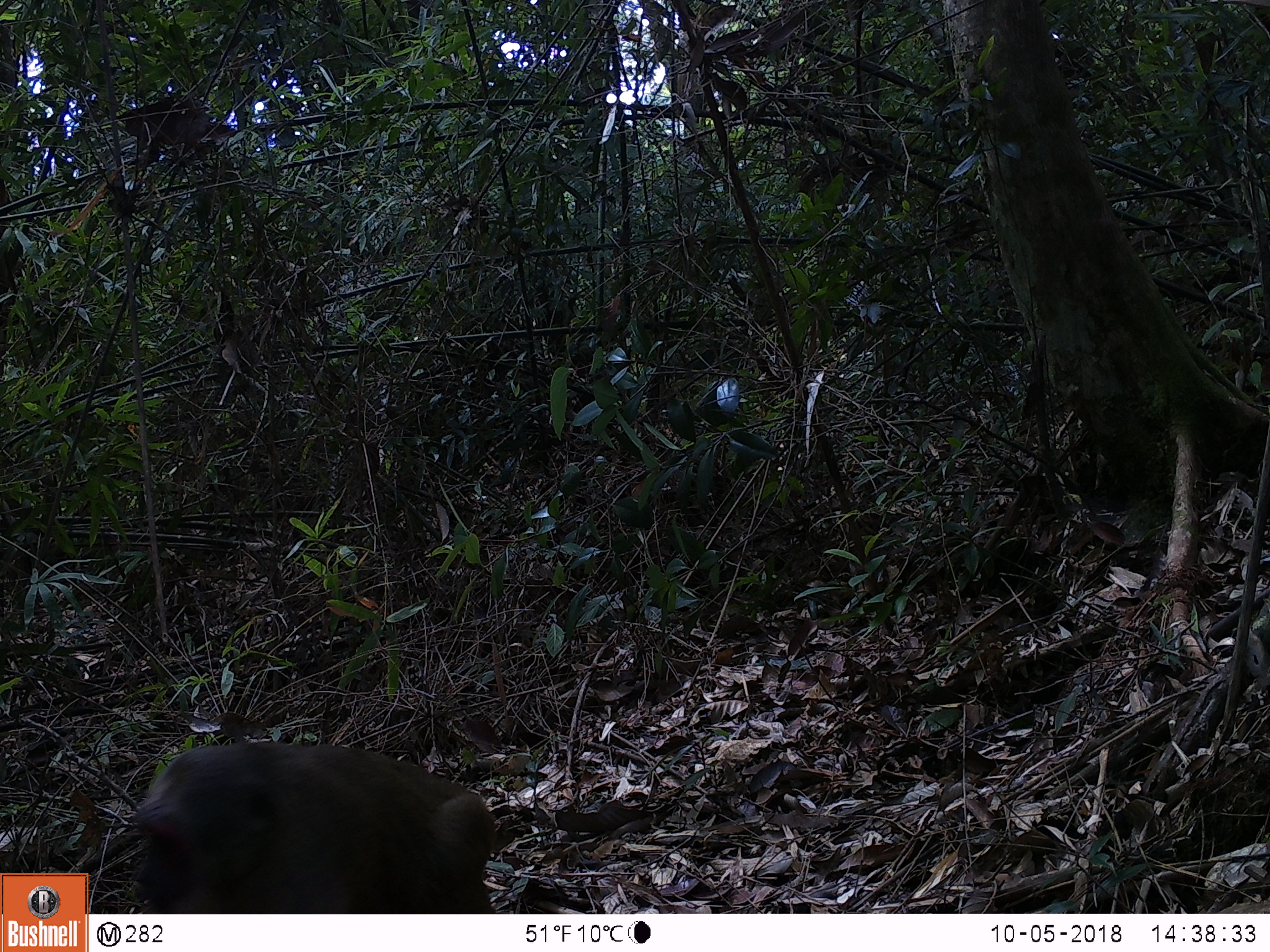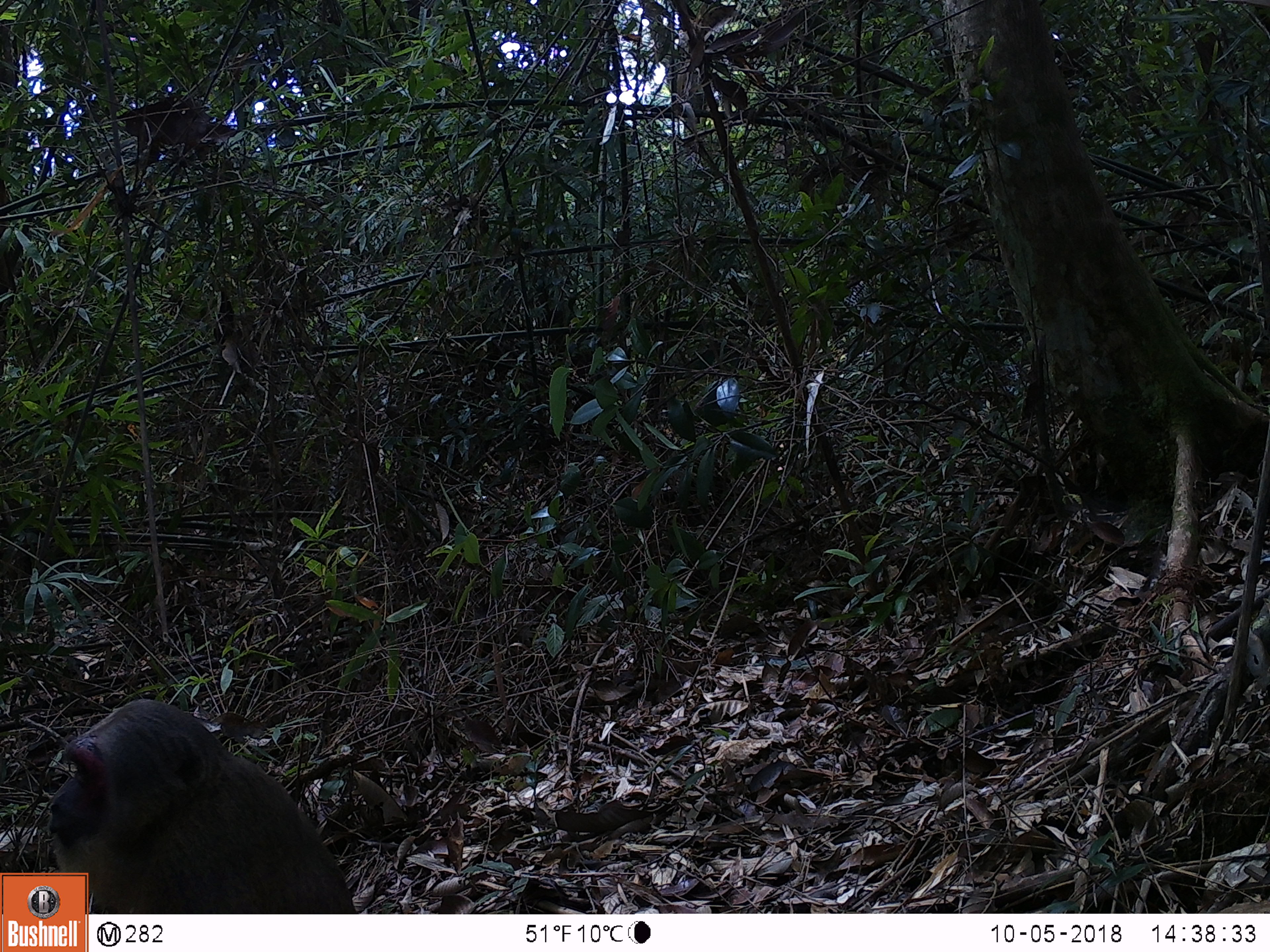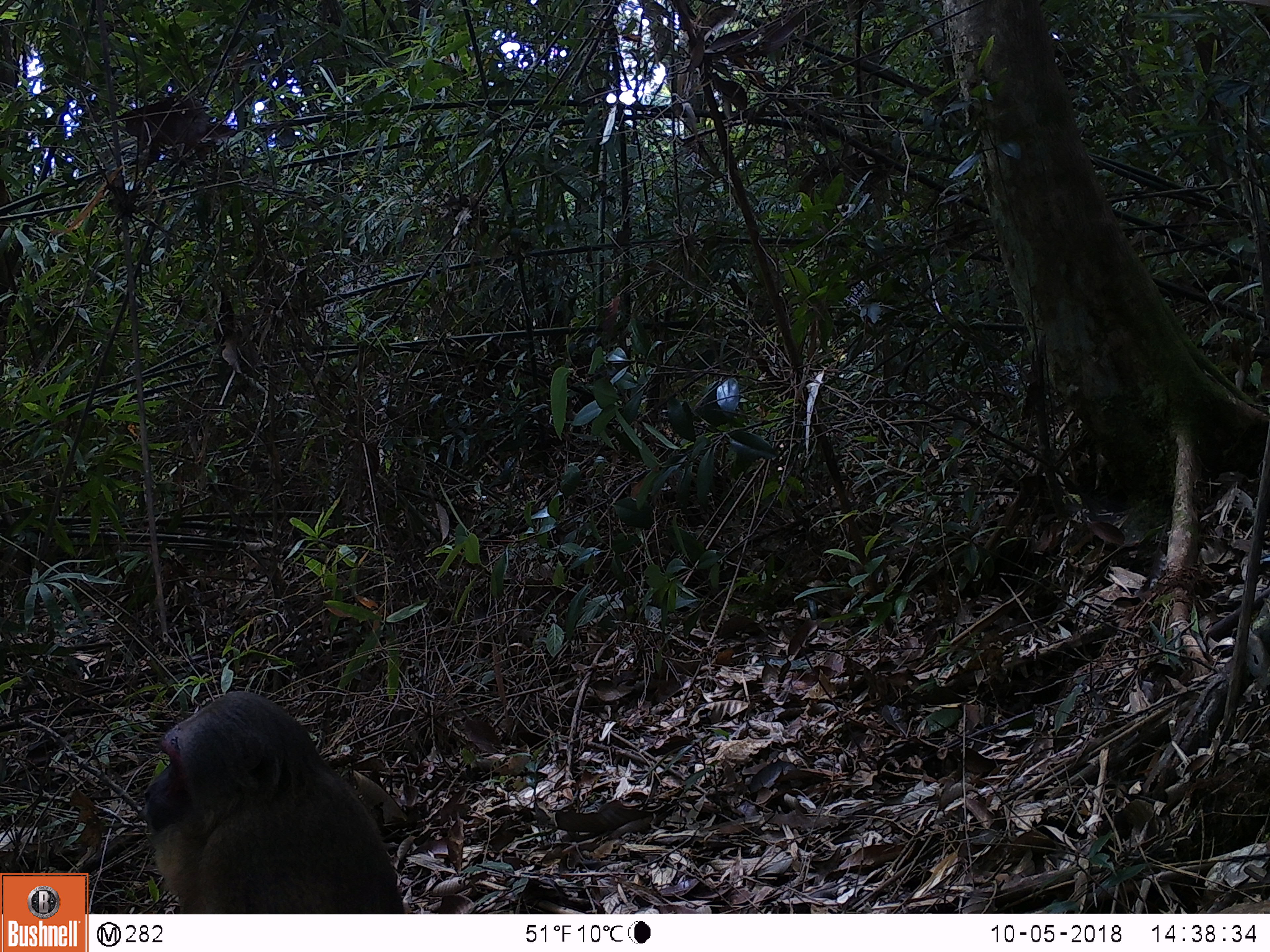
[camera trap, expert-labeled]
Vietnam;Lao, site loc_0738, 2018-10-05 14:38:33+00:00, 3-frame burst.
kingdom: Animalia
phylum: Chordata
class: Mammalia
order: Primates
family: Cercopithecidae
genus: Macaca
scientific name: Macaca arctoides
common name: stump-tailed macaque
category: stump tailed macaque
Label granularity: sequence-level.